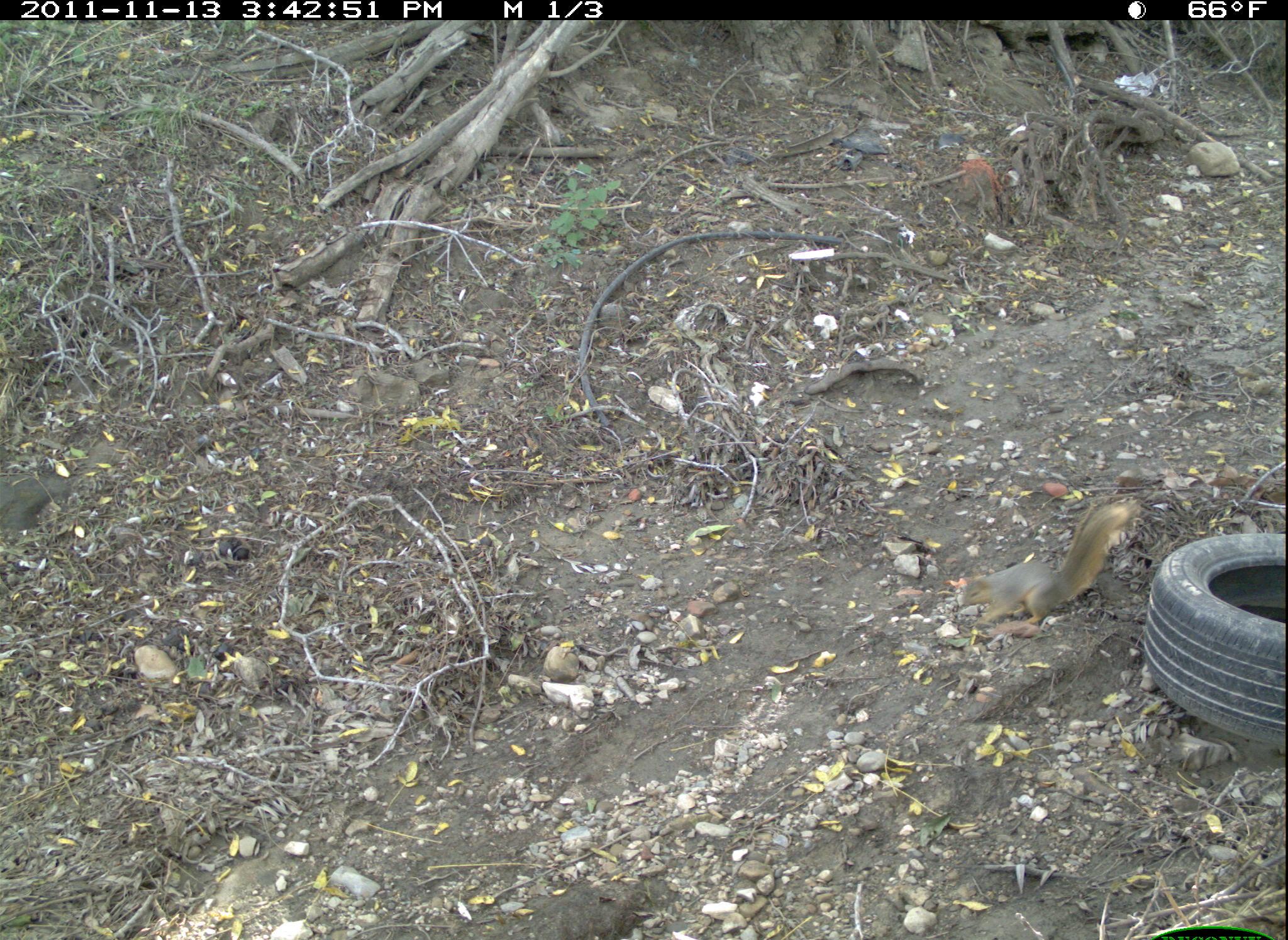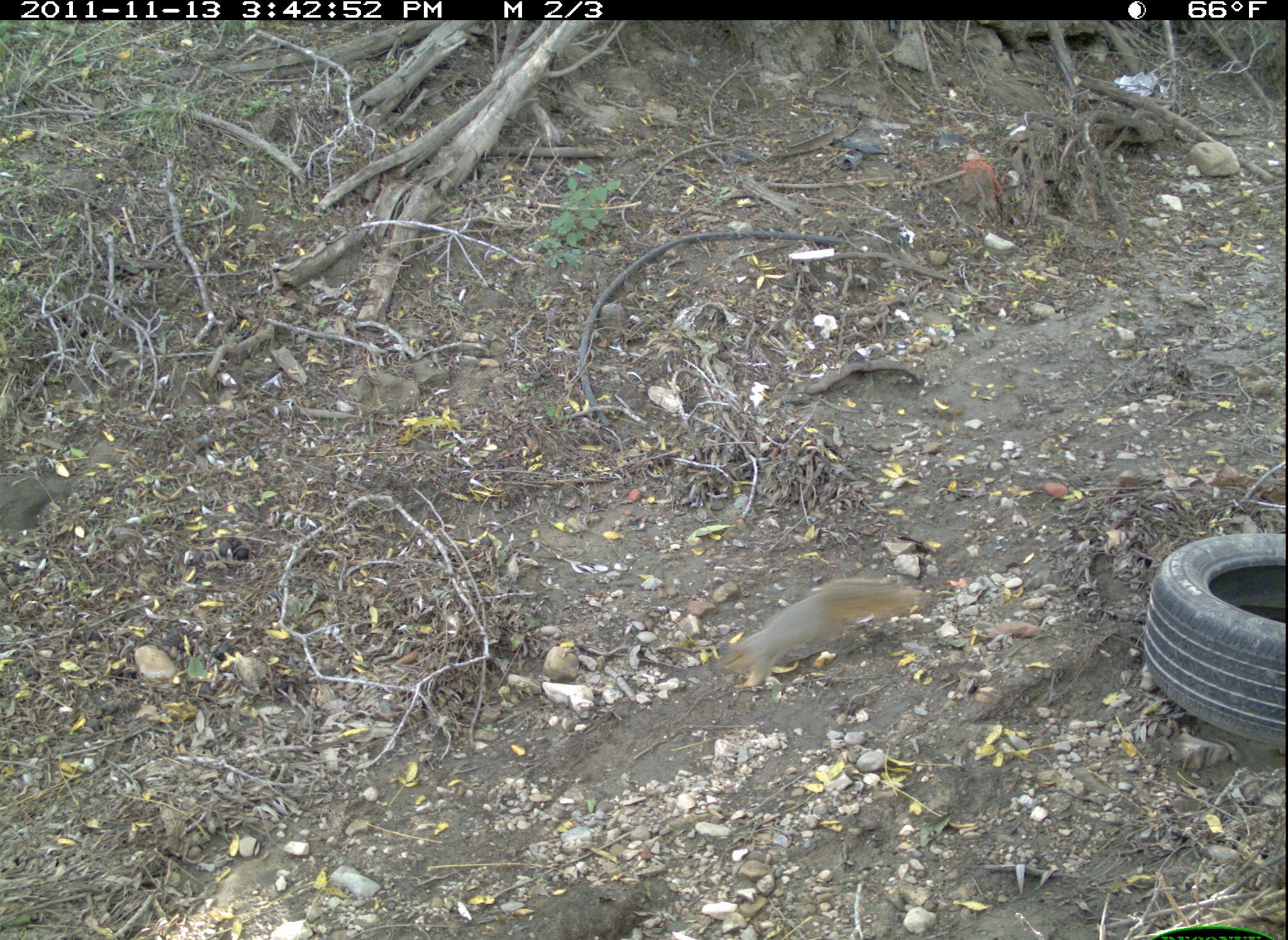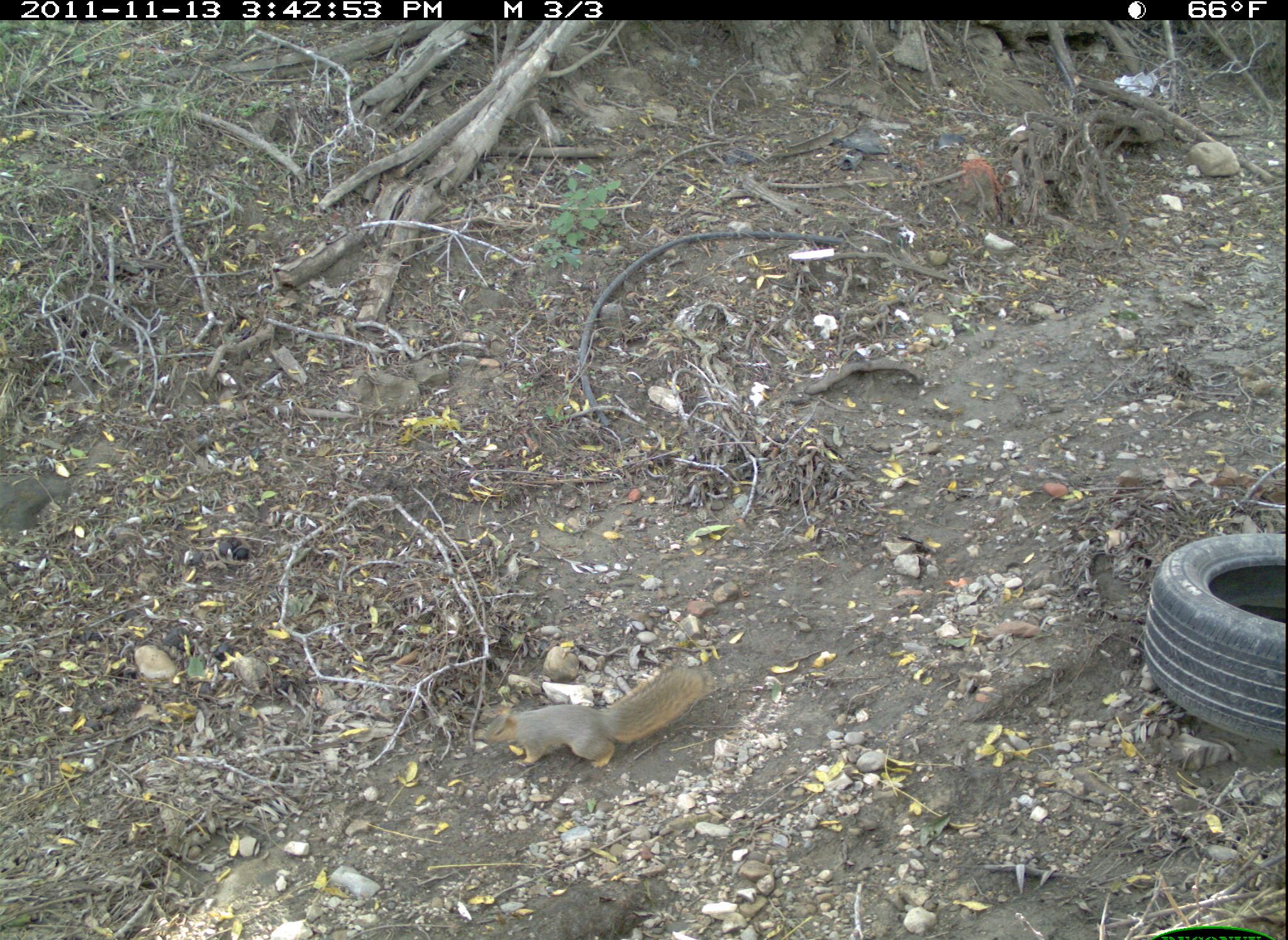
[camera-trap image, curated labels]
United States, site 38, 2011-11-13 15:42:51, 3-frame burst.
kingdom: Animalia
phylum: Chordata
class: Mammalia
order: Rodentia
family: Sciuridae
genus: Sciurus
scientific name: Sciurus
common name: squirrel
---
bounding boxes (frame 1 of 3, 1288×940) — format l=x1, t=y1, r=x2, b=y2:
squirrel: l=952, t=498, r=1137, b=641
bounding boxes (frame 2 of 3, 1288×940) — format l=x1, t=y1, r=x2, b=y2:
squirrel: l=712, t=570, r=934, b=699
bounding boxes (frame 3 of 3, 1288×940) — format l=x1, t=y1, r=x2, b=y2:
squirrel: l=473, t=659, r=715, b=780